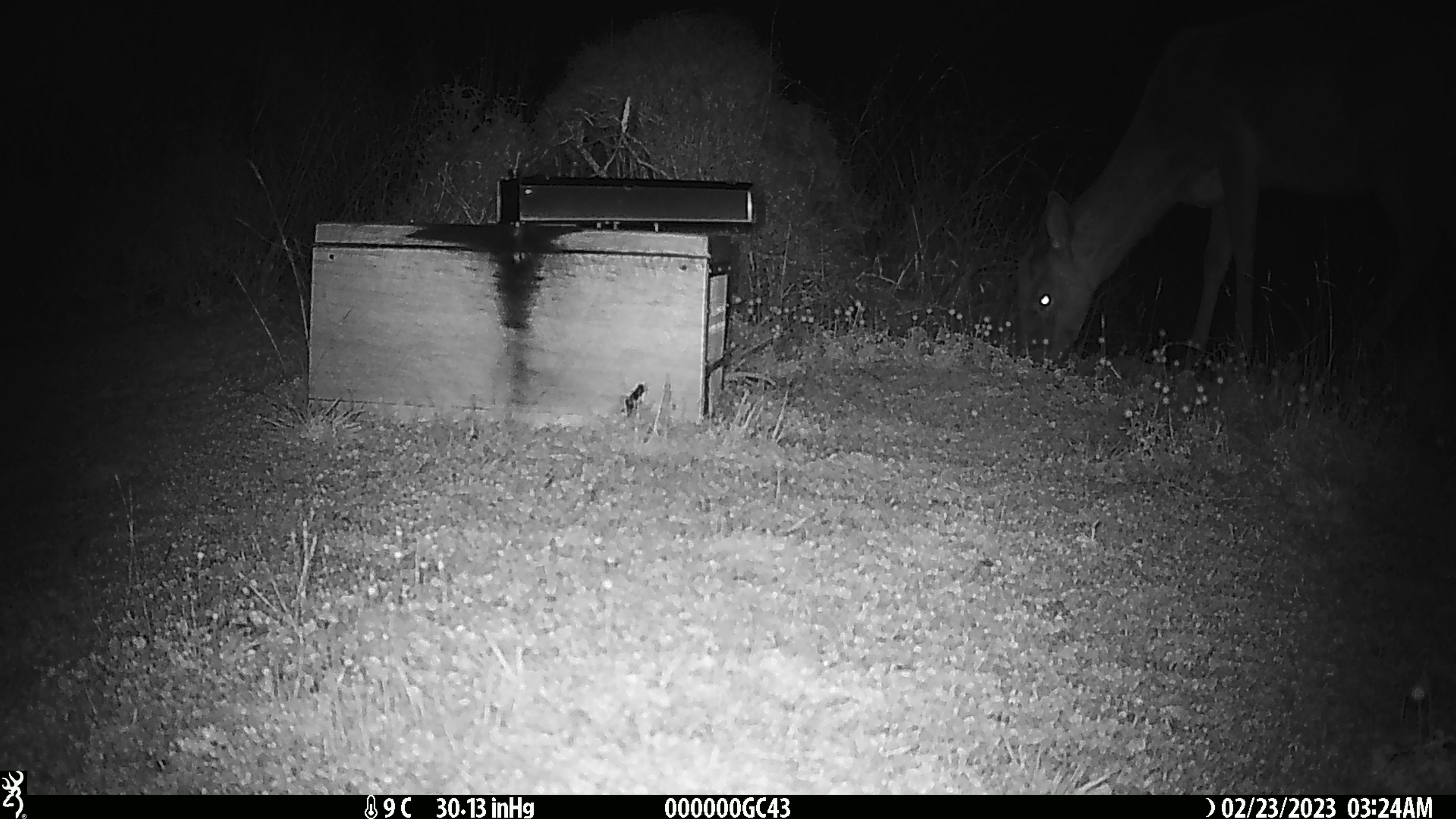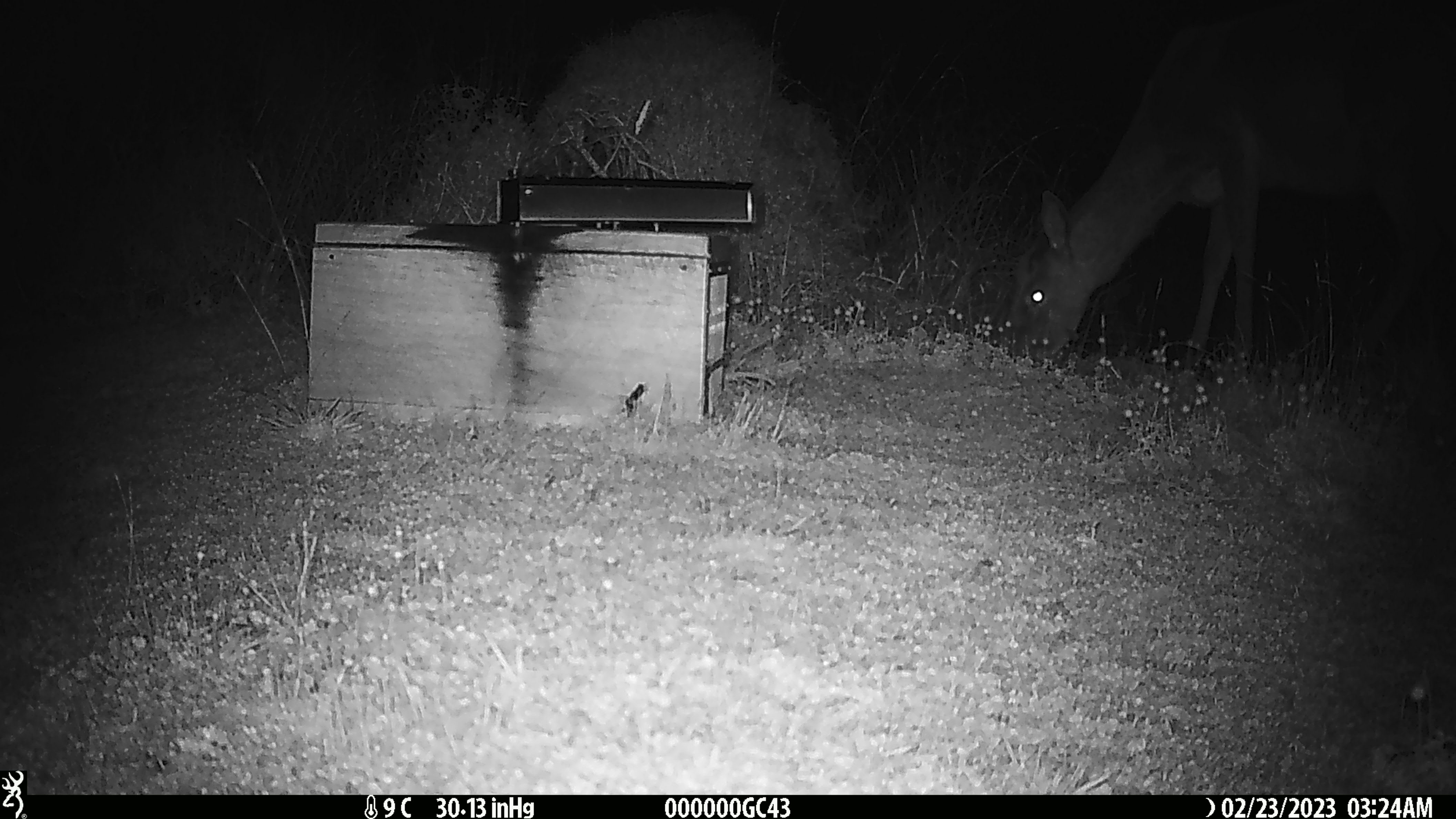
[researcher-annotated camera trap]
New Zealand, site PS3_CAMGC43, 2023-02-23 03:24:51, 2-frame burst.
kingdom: Animalia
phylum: Chordata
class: Mammalia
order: Artiodactyla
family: Cervidae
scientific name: Cervidae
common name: deer